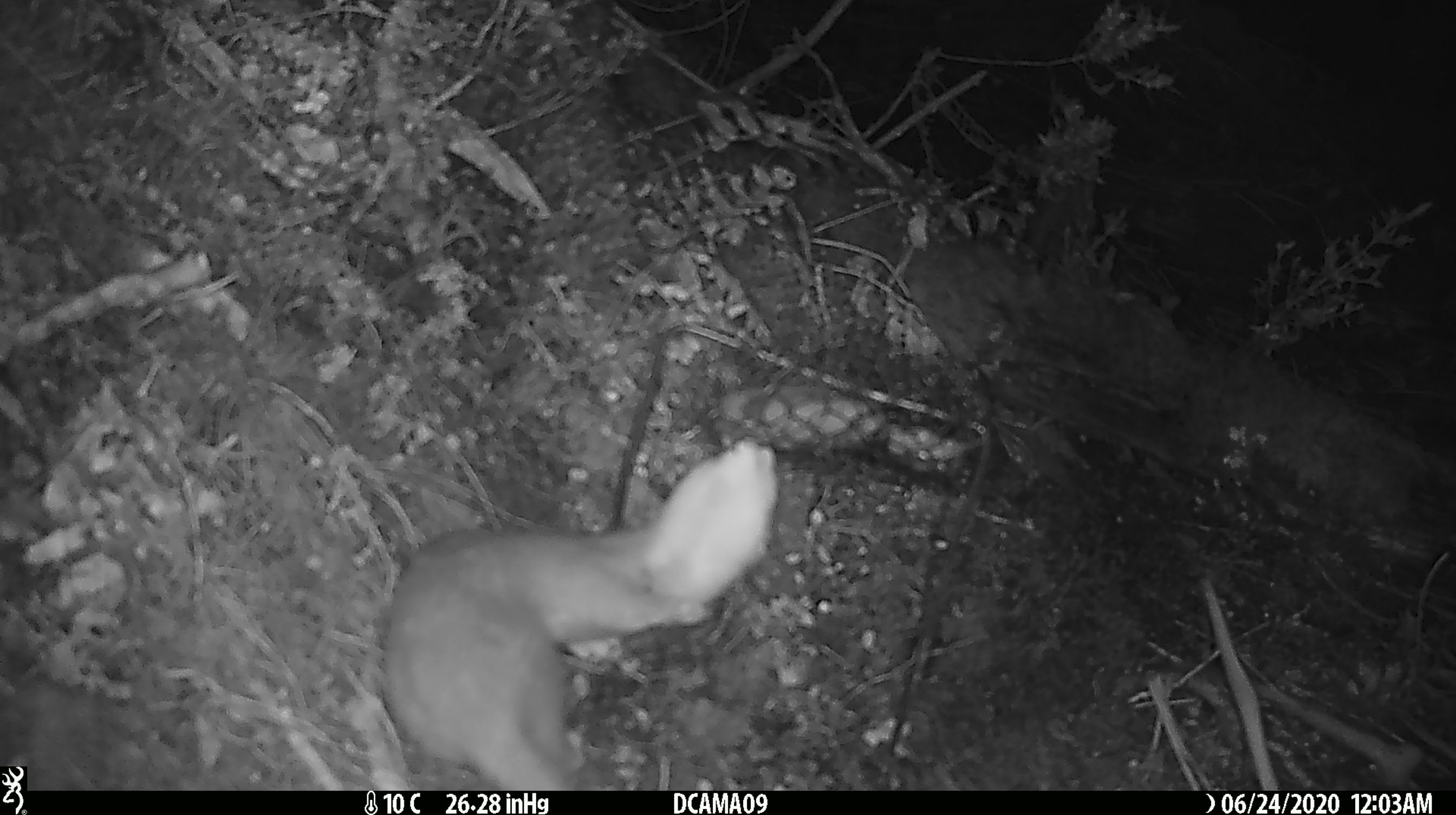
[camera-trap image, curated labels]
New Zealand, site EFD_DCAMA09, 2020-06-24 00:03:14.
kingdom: Animalia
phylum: Chordata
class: Mammalia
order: Carnivora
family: Mustelidae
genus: Mustela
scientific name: Mustela erminea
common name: stoat